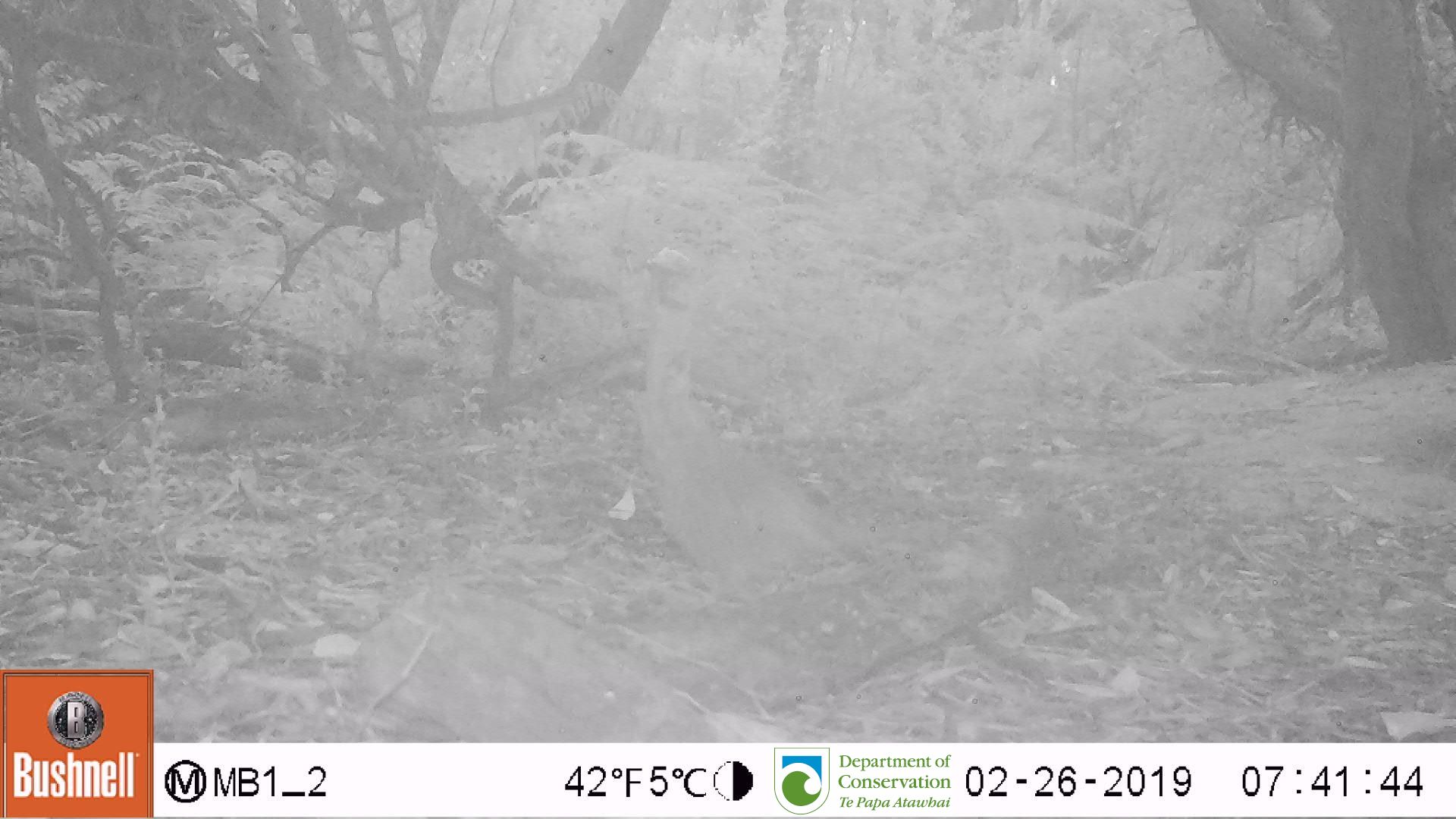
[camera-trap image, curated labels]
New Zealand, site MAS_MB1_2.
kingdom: Animalia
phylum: Chordata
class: Aves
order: Passeriformes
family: Turdidae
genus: Turdus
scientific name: Turdus philomelos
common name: song thrush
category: thrush